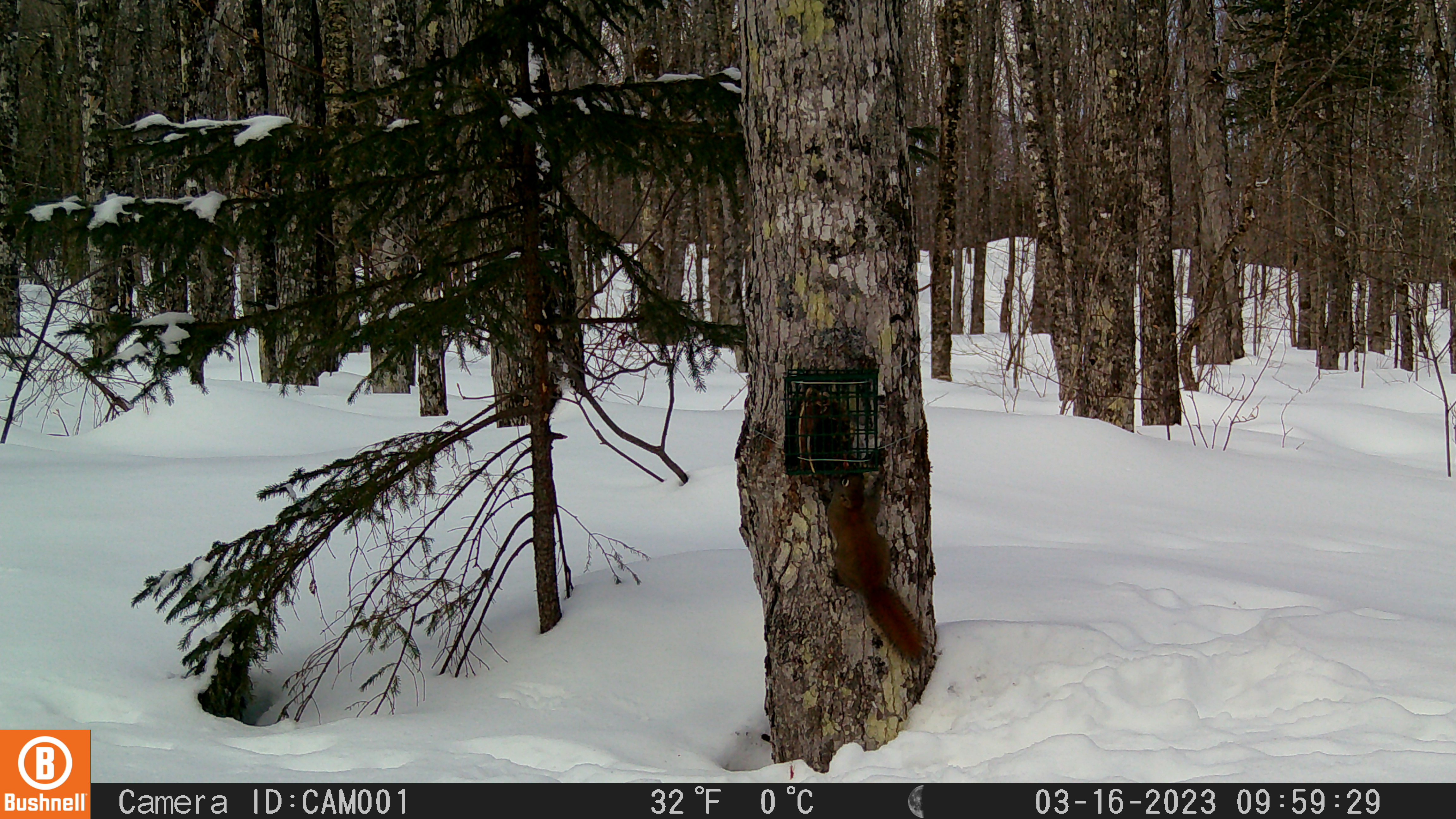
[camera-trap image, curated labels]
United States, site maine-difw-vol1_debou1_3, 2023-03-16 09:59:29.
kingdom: Animalia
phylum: Chordata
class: Mammalia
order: Rodentia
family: Sciuridae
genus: Tamiasciurus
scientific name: Tamiasciurus hudsonicus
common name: red squirrel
Red squirrel (Tamiasciurus hudsonicus).